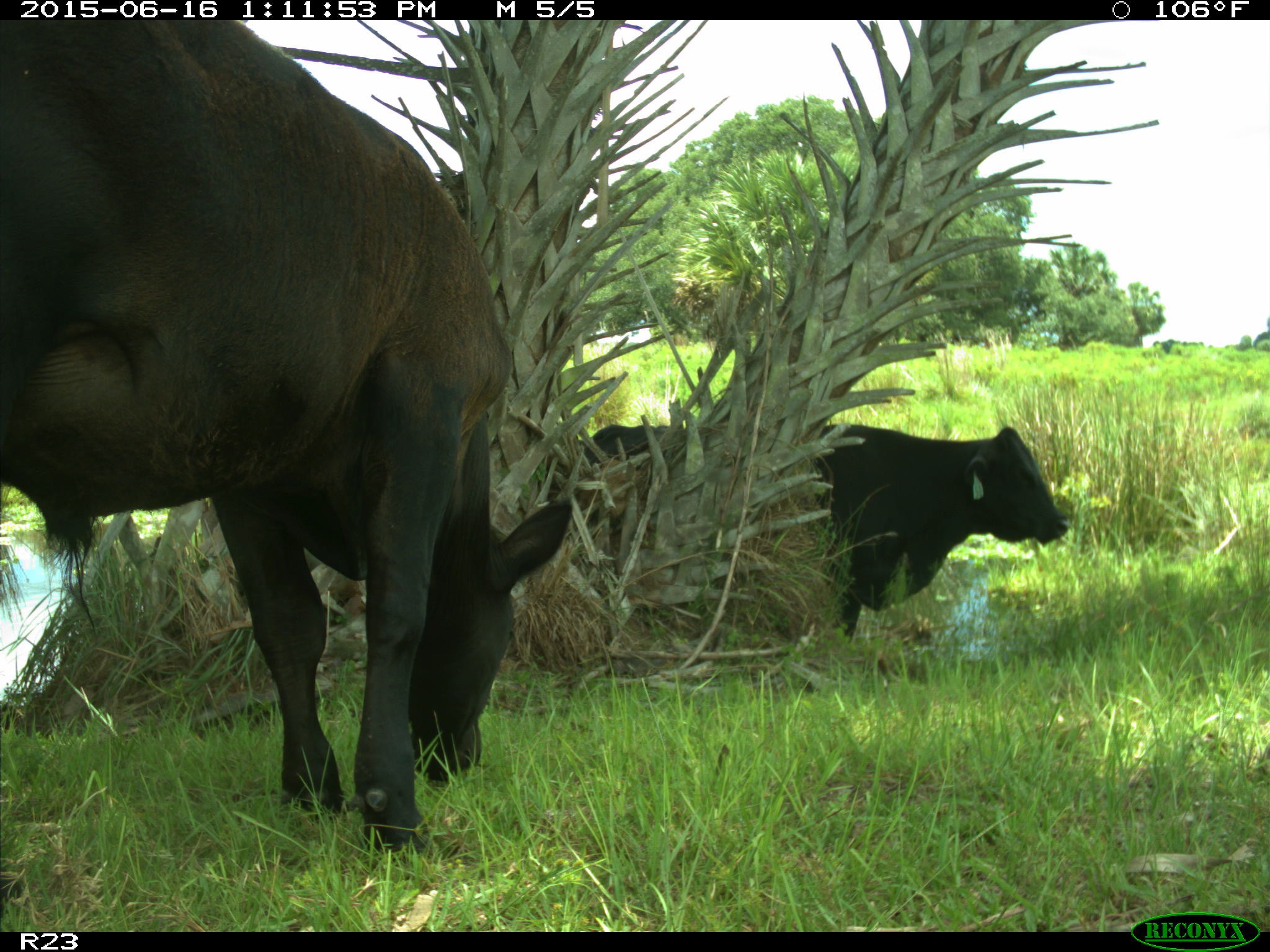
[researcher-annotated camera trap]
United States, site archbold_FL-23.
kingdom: Animalia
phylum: Chordata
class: Mammalia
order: Artiodactyla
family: Bovidae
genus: Bos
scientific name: Bos taurus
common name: domestic cow